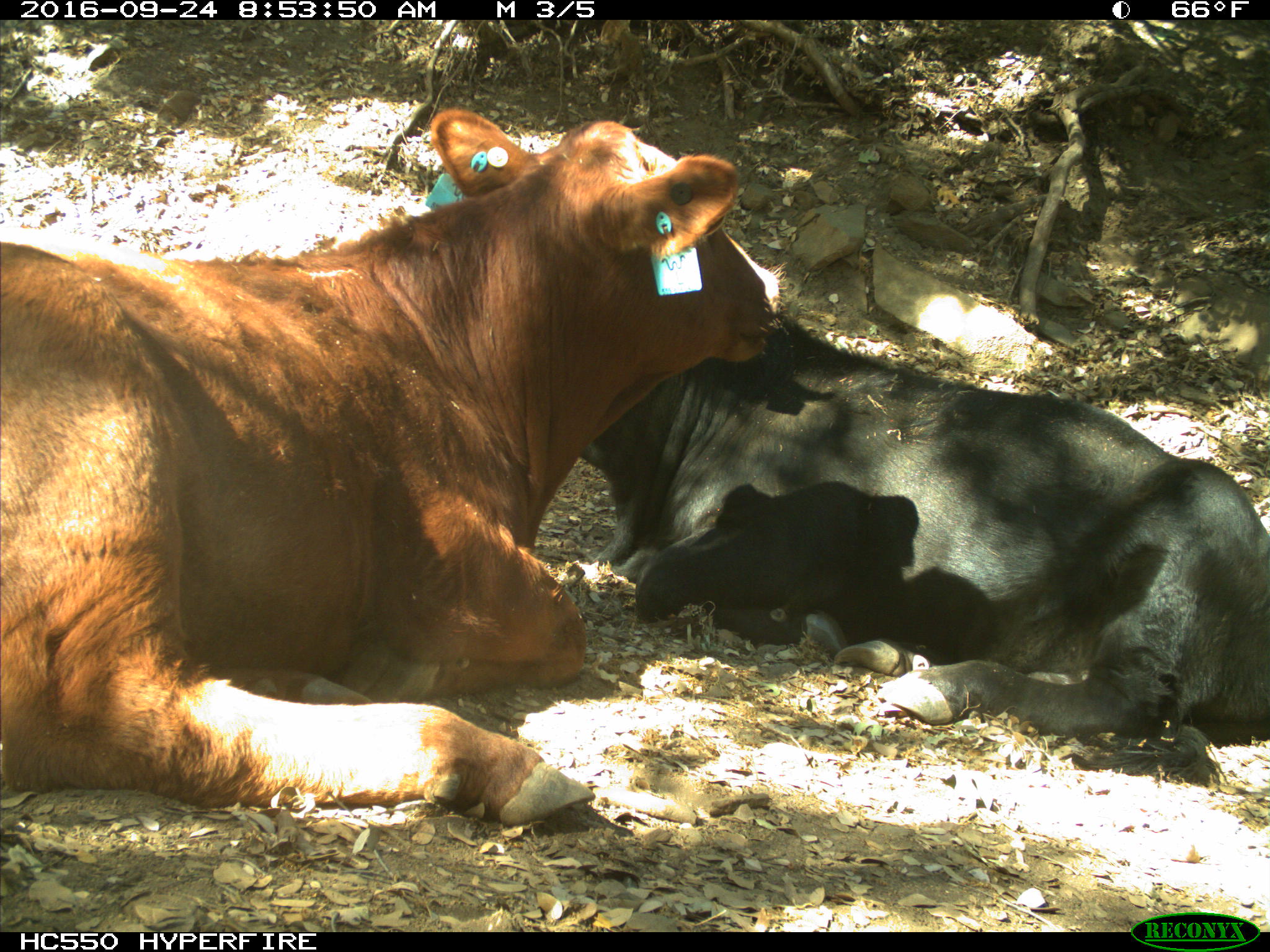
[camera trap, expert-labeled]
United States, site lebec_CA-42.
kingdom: Animalia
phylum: Chordata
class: Mammalia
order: Artiodactyla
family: Bovidae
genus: Bos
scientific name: Bos taurus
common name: domestic cow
Bos taurus (domestic cow).